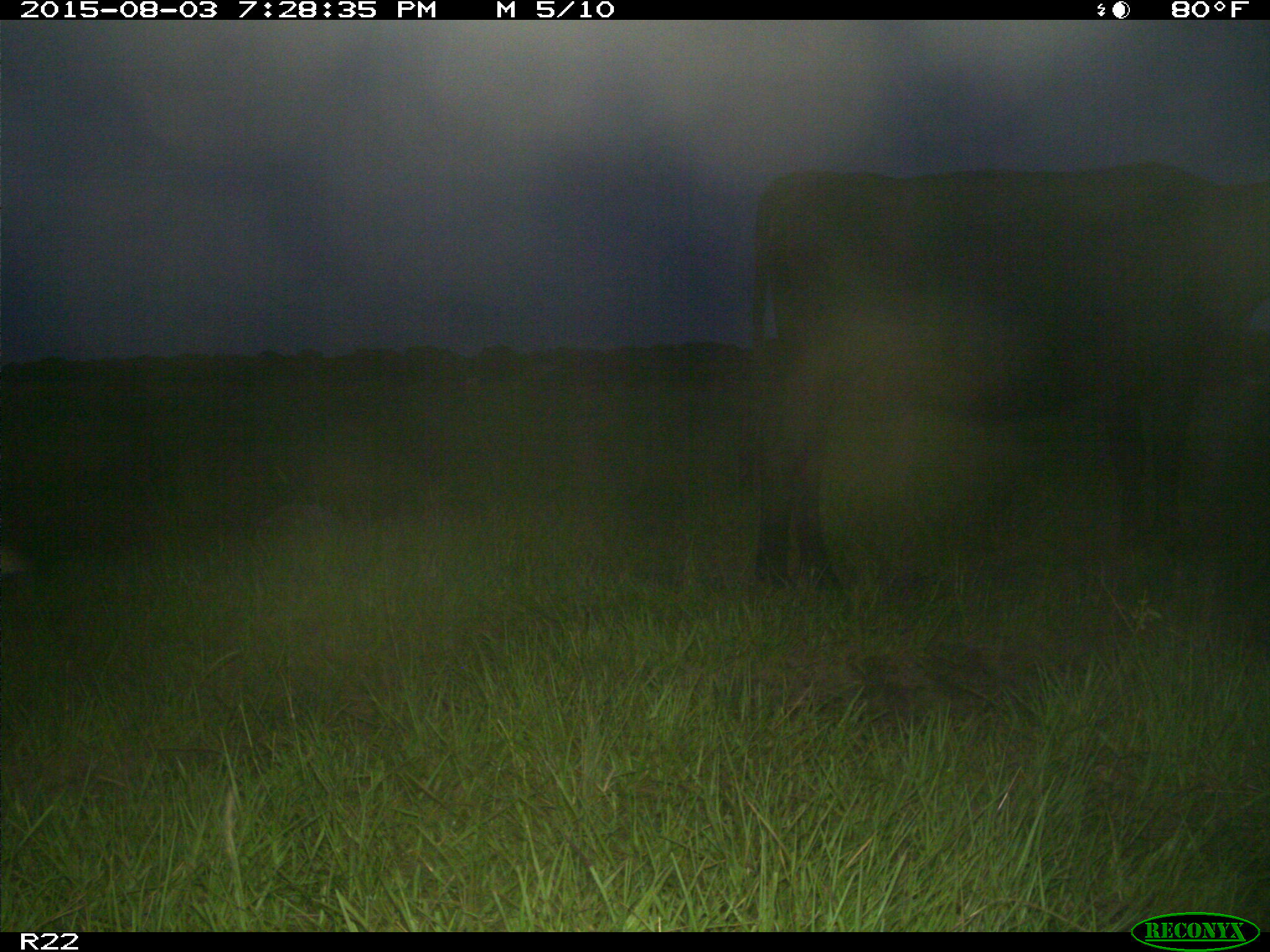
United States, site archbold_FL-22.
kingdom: Animalia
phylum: Chordata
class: Mammalia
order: Artiodactyla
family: Bovidae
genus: Bos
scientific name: Bos taurus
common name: domestic cow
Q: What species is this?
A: Bos taurus (domestic cow).